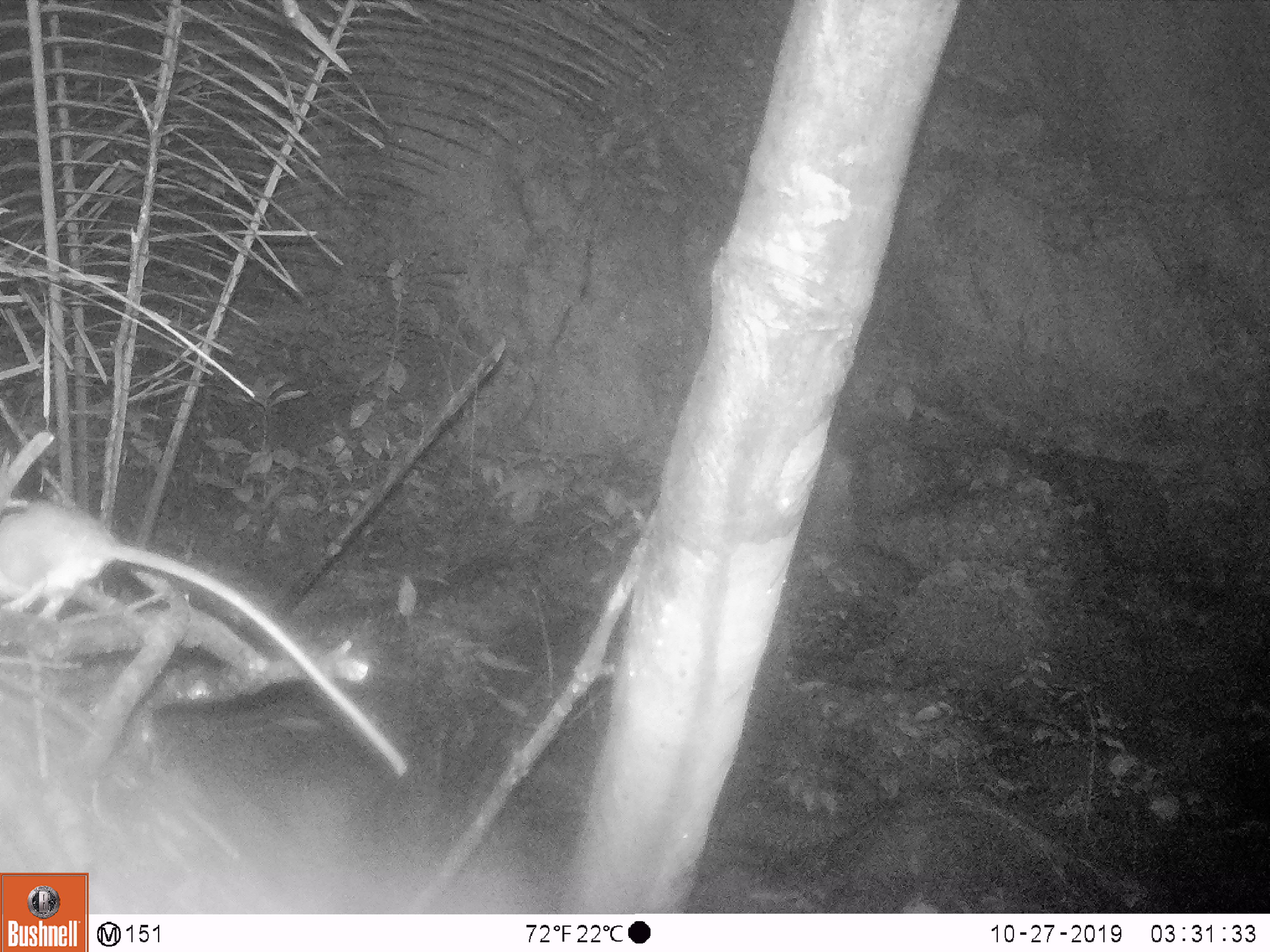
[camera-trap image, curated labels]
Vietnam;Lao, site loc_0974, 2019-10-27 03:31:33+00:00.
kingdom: Animalia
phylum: Chordata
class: Mammalia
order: Rodentia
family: Muridae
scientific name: Muridae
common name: old-world mice and rats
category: unidentified murid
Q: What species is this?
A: Unidentified murid (old-world mice and rats) (Muridae).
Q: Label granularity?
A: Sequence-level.